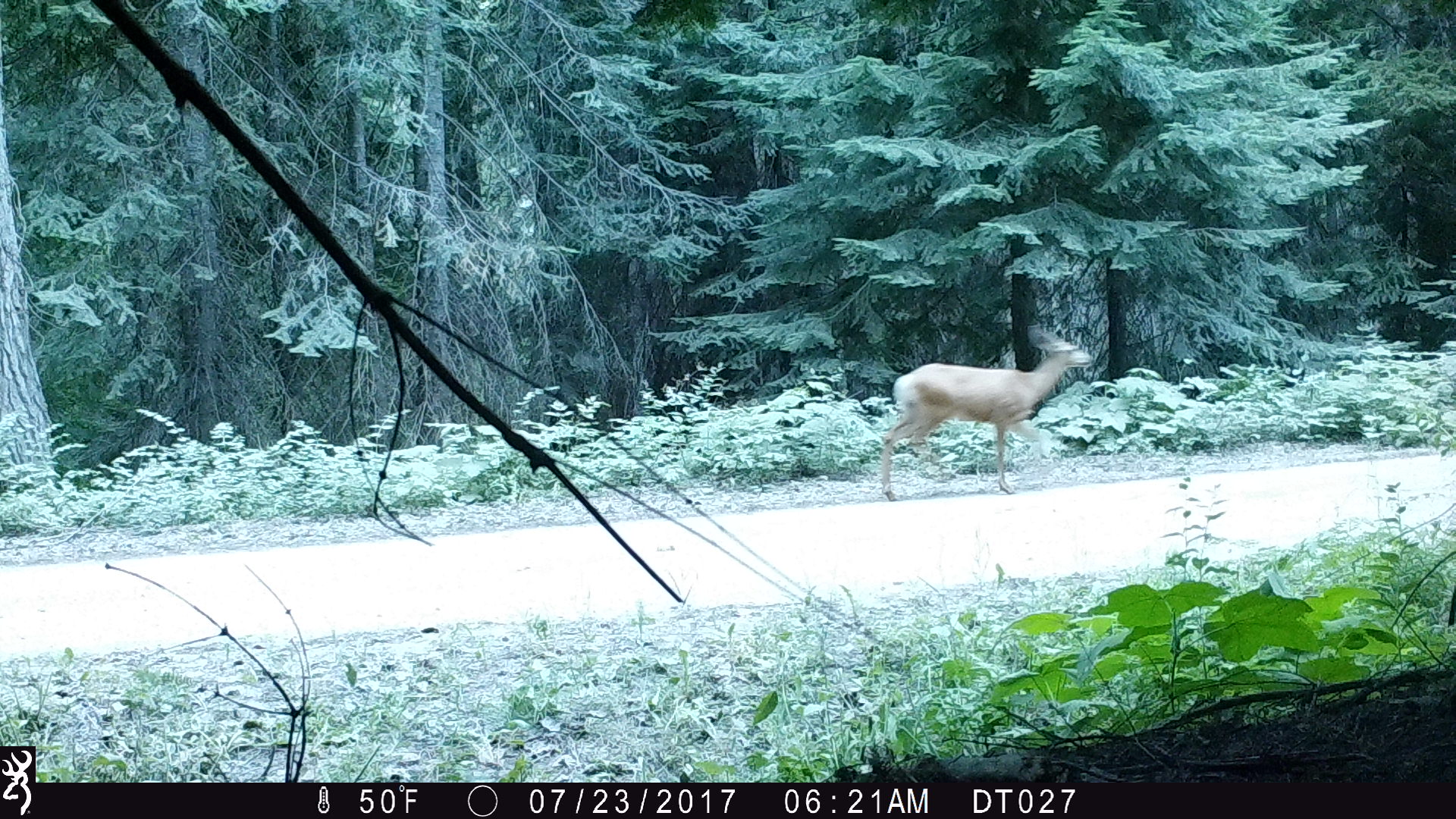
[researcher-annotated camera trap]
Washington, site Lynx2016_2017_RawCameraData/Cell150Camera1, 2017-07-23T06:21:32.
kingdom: Animalia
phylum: Chordata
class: Mammalia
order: Artiodactyla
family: Cervidae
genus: Odocoileus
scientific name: Odocoileus hemionus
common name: mule deer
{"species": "Odocoileus hemionus (mule deer)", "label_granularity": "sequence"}